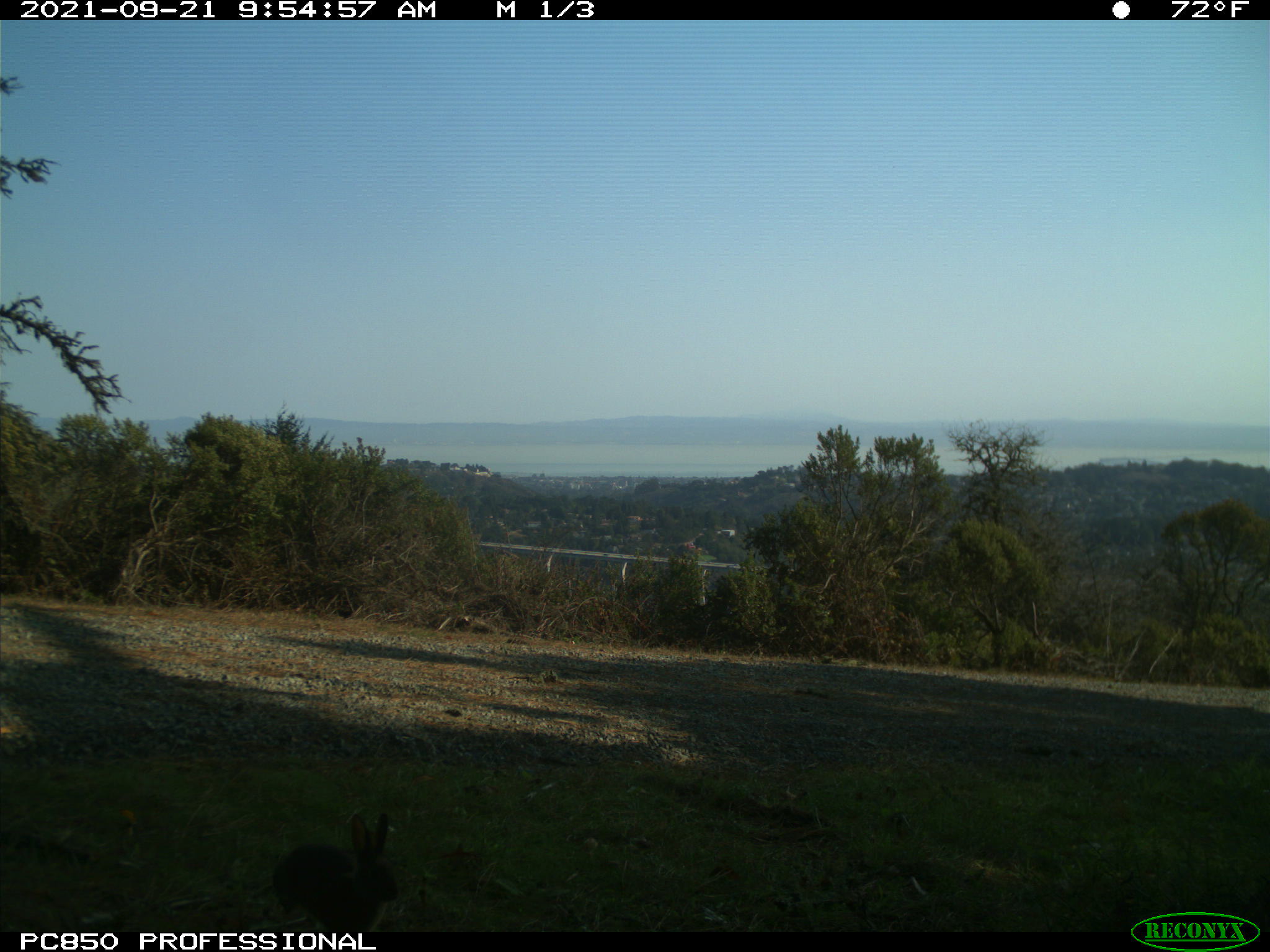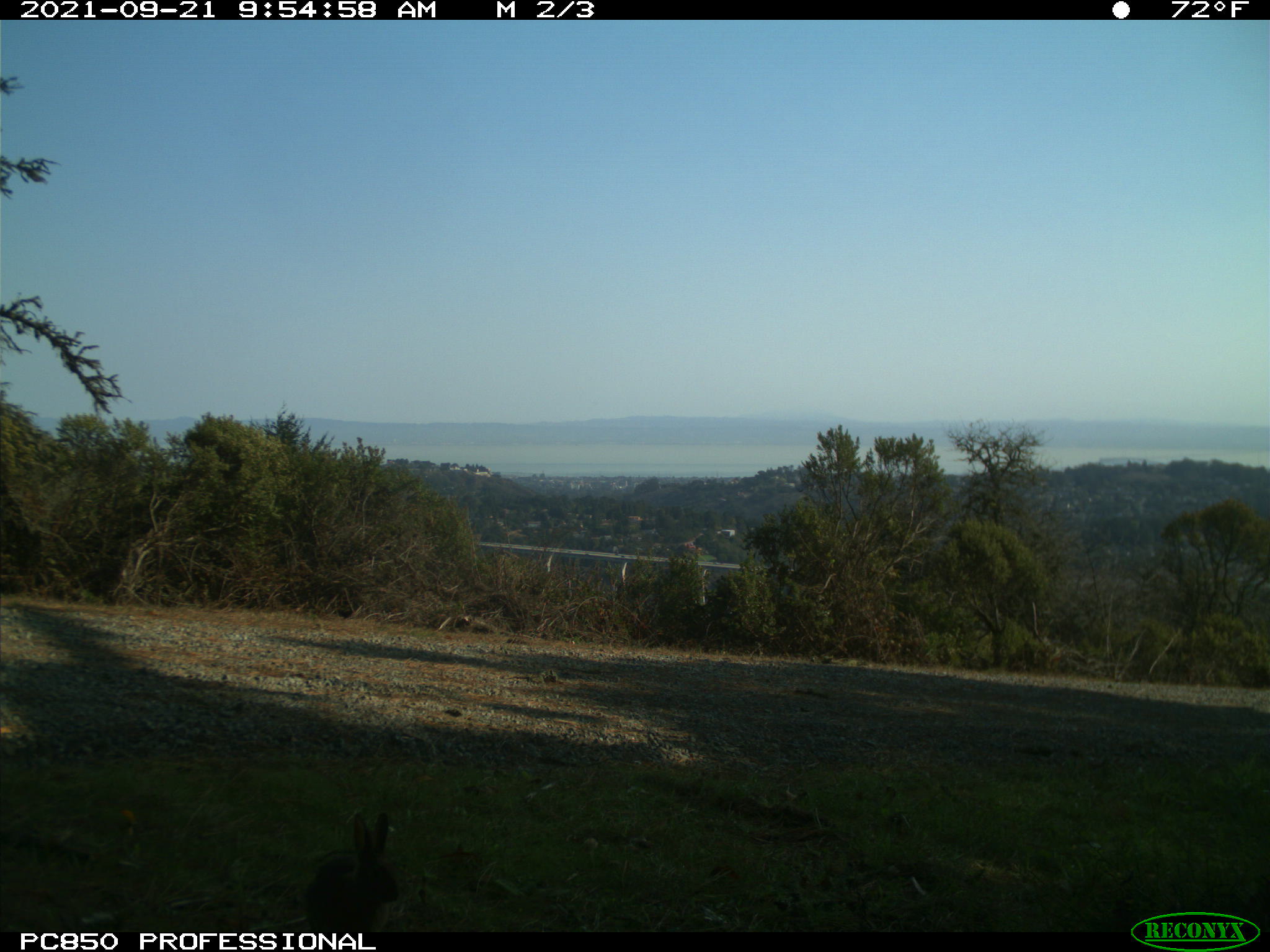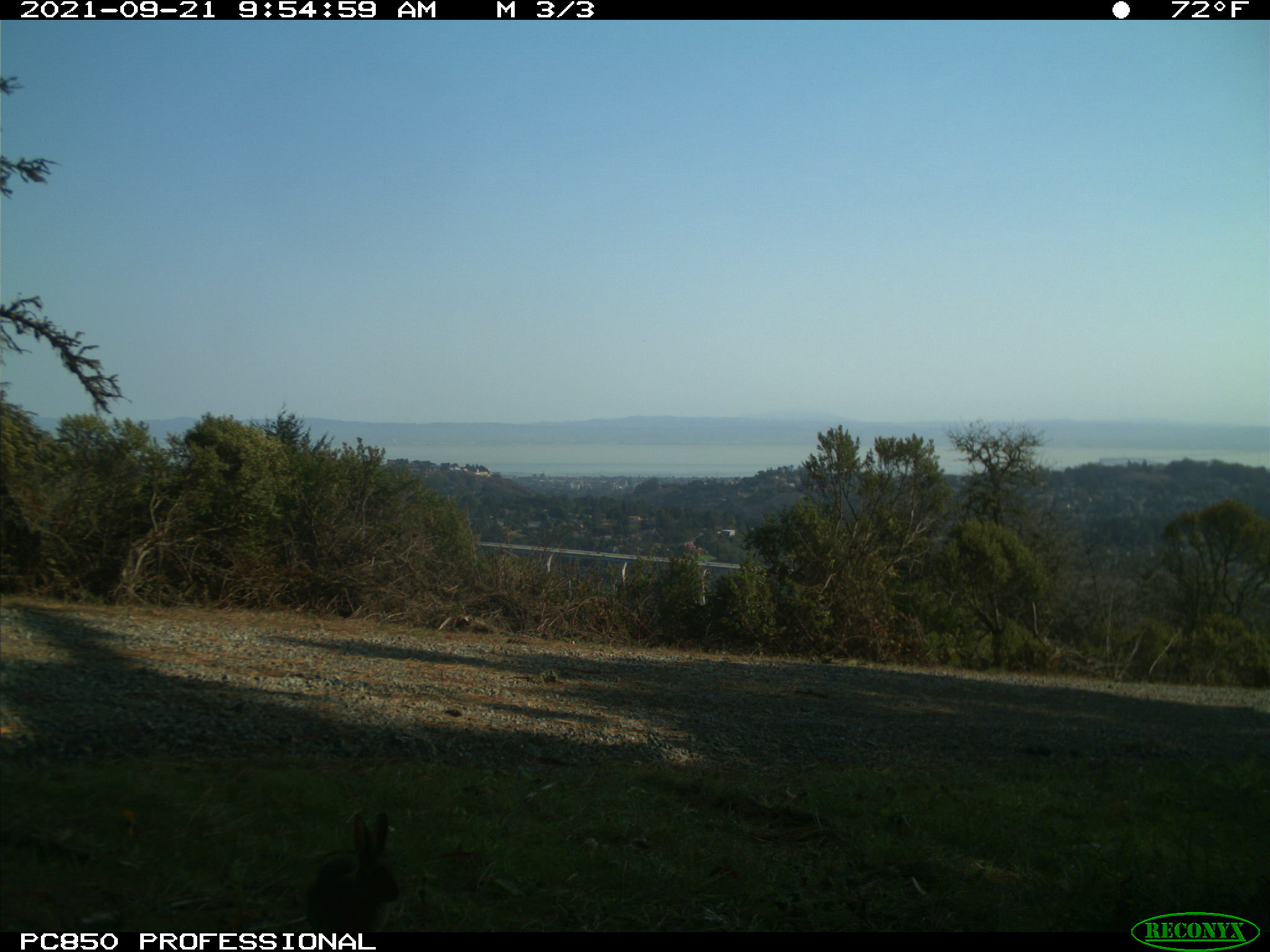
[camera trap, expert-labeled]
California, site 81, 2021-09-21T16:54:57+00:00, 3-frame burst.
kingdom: Animalia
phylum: Chordata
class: Mammalia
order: Lagomorpha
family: Leporidae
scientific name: Leporidae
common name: rabbit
Rabbit (Leporidae).